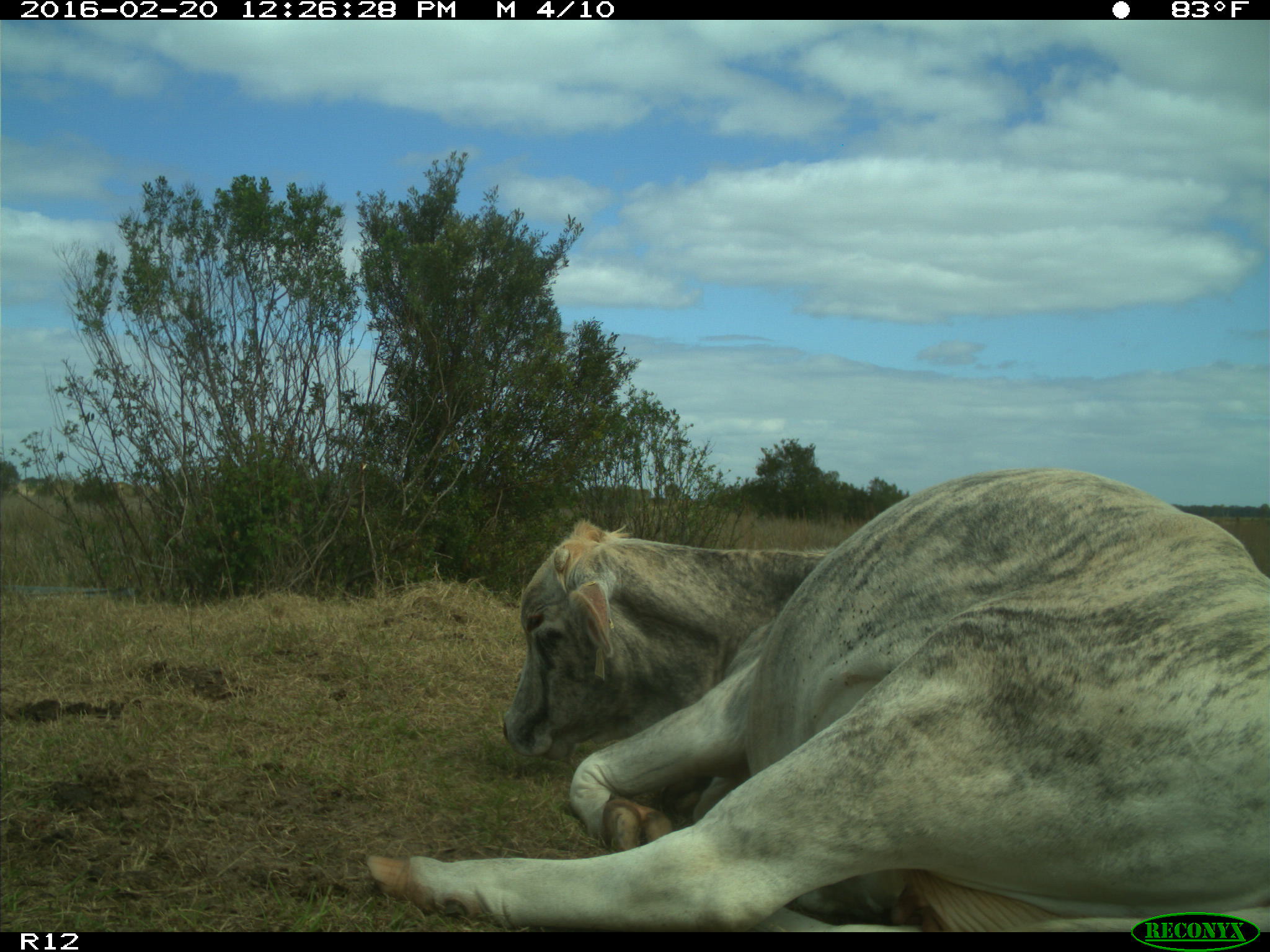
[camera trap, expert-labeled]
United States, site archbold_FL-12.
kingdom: Animalia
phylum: Chordata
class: Mammalia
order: Artiodactyla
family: Bovidae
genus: Bos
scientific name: Bos taurus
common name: domestic cow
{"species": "Bos taurus (domestic cow)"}